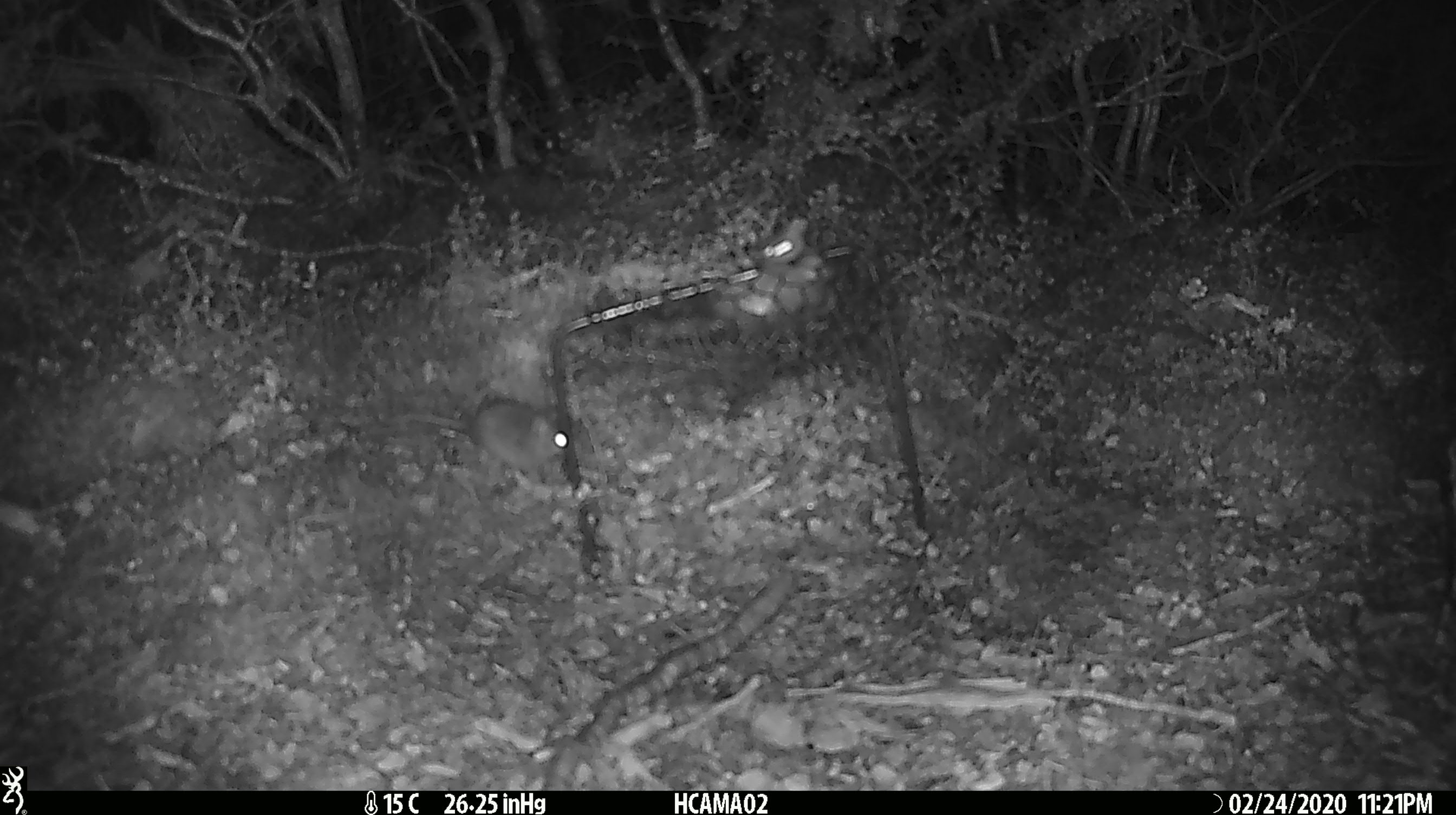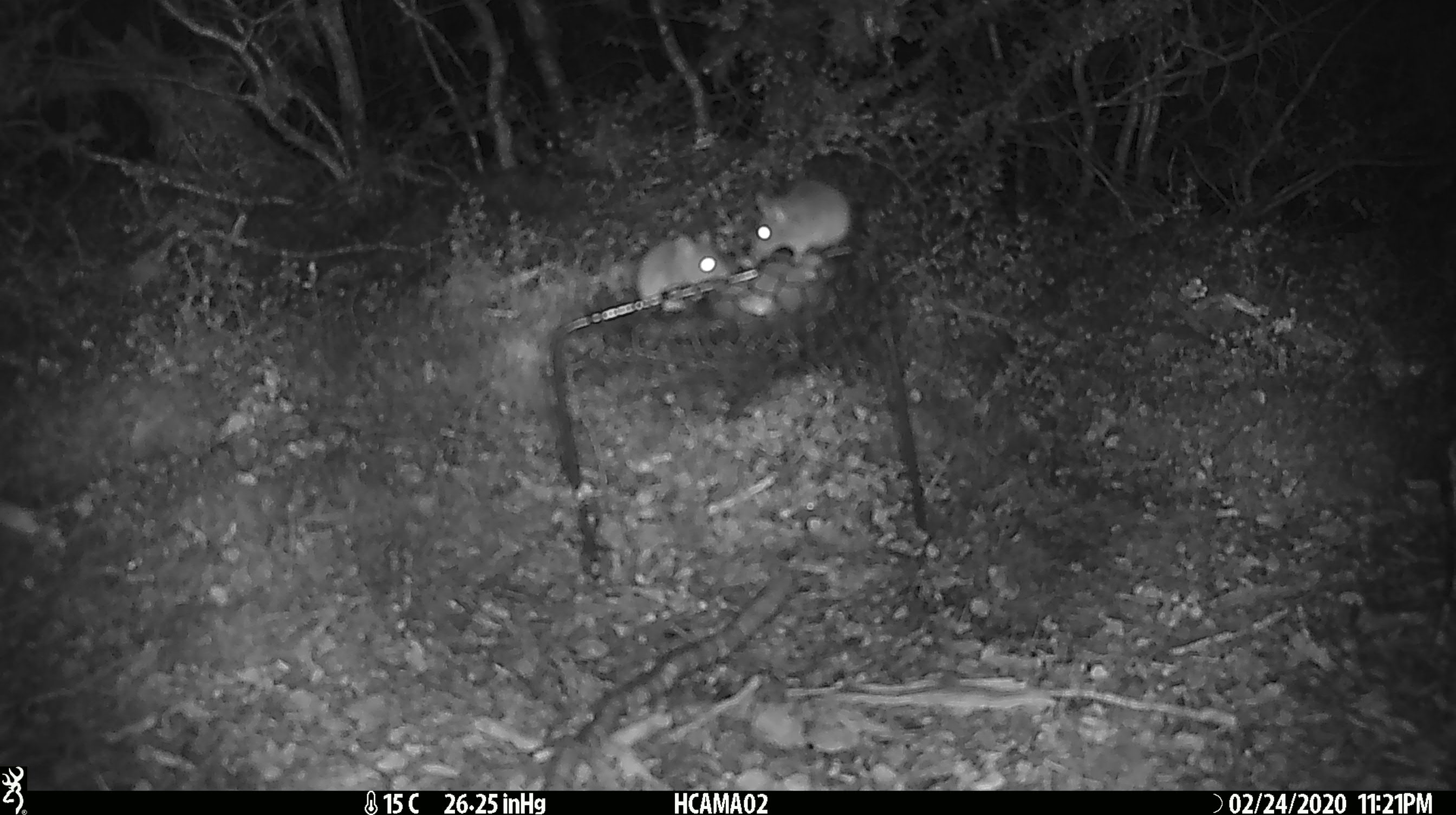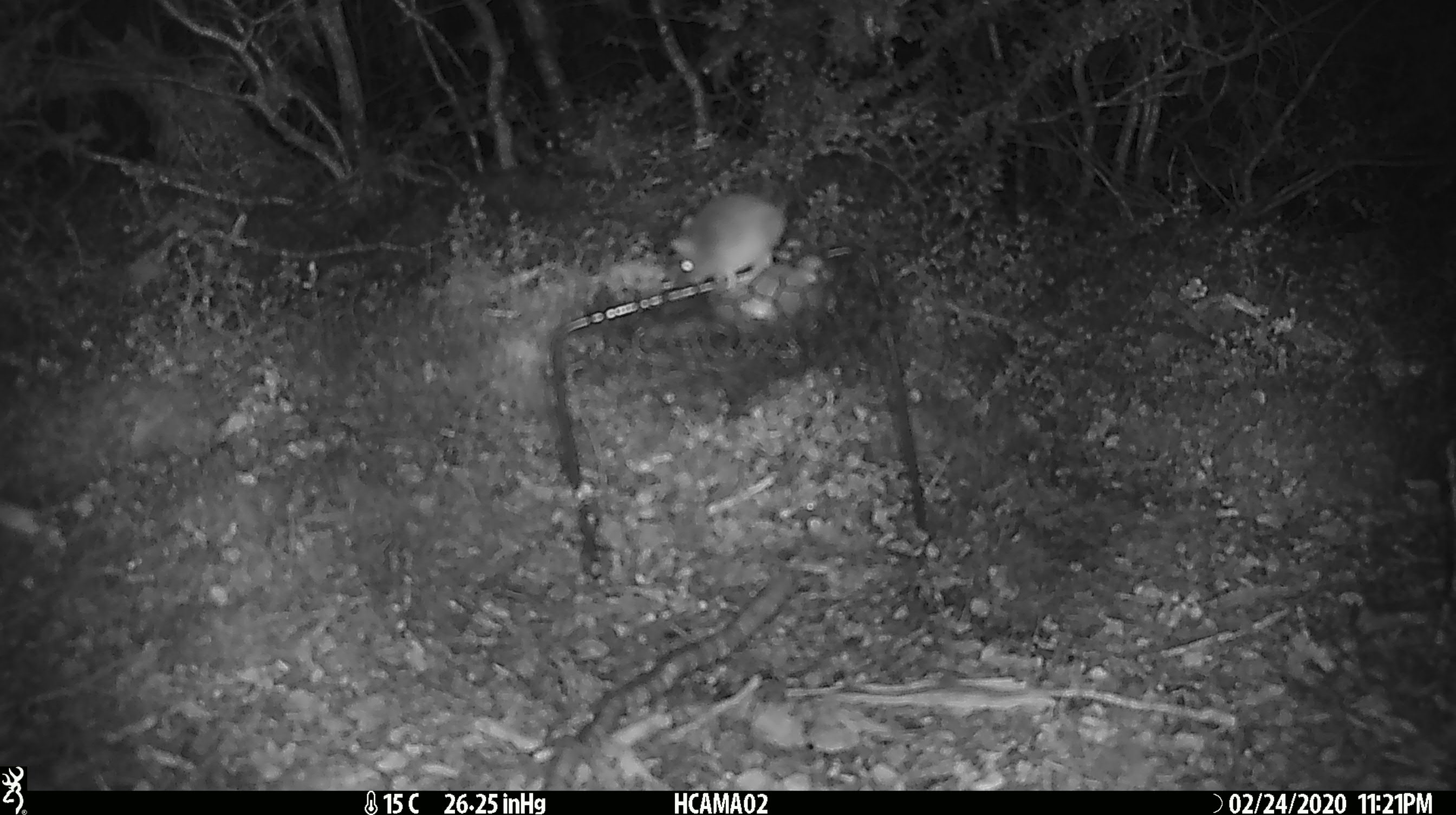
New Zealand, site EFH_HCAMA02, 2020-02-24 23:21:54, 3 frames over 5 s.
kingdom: Animalia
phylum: Chordata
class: Mammalia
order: Rodentia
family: Muridae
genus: Mus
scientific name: Mus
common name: mouse